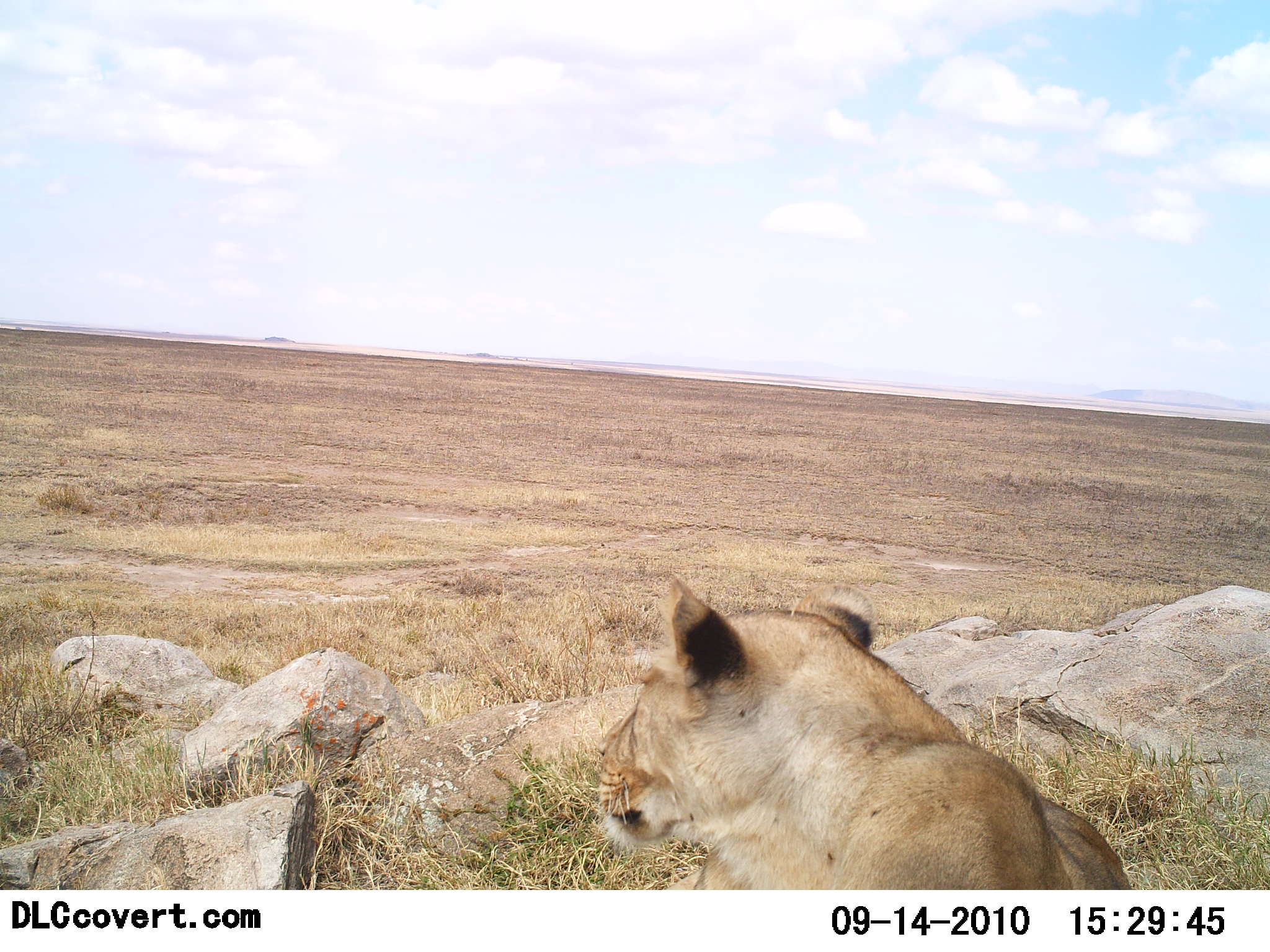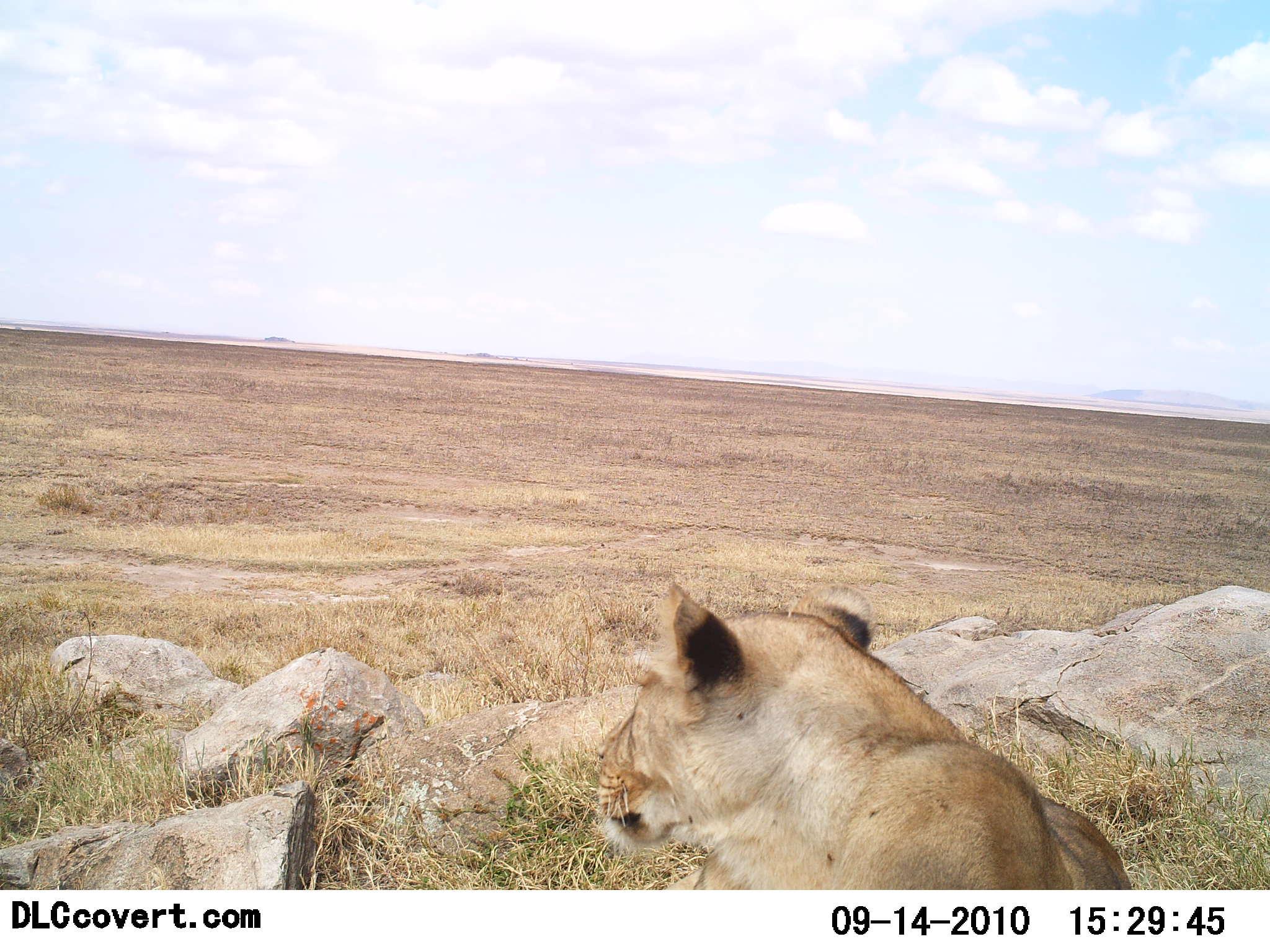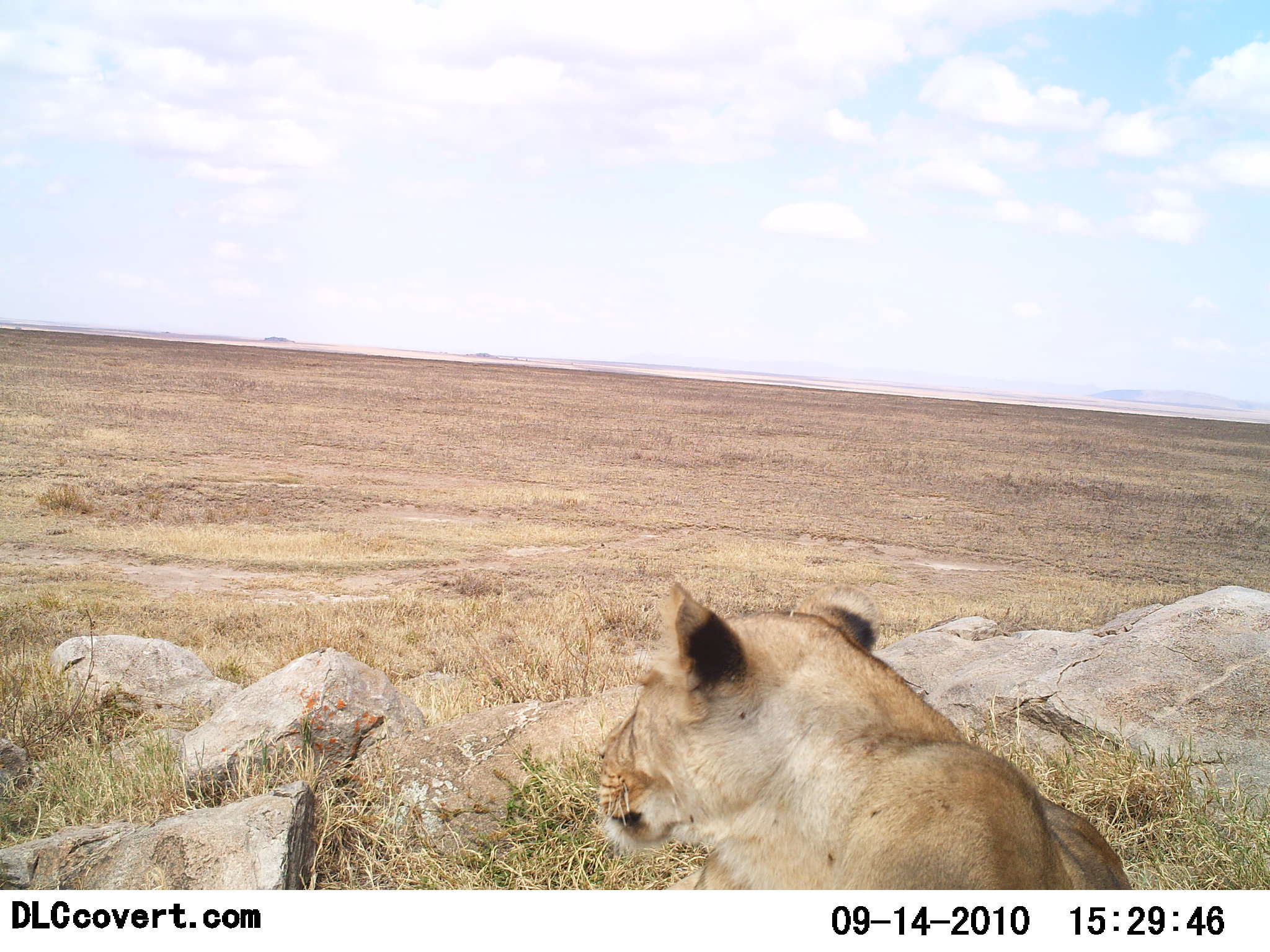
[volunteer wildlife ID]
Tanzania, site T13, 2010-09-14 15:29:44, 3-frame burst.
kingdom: Animalia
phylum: Chordata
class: Mammalia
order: Carnivora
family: Felidae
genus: Panthera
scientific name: Panthera leo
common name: lion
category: lionfemale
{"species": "lionfemale (lion) (Panthera leo)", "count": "1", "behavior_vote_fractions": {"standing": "7%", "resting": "93%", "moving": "0%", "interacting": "0%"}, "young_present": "0%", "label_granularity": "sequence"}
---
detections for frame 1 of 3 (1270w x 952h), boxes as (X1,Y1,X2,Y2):
animal: (595,572,1133,892)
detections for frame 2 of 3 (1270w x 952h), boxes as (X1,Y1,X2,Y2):
animal: (593,582,1135,890)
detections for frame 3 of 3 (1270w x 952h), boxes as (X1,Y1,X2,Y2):
animal: (590,581,1135,891)